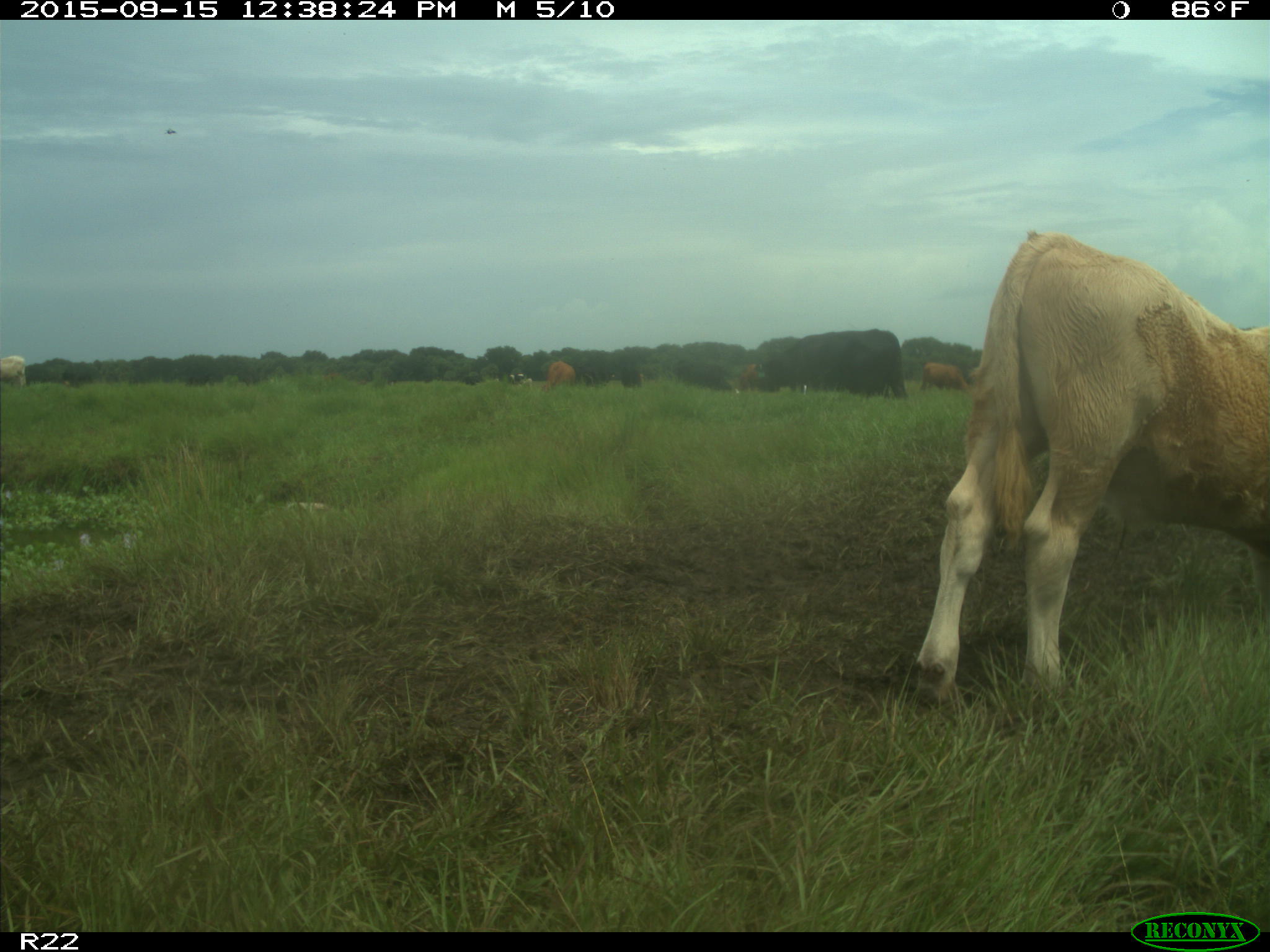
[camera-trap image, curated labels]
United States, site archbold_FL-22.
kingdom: Animalia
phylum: Chordata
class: Mammalia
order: Artiodactyla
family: Bovidae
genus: Bos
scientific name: Bos taurus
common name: domestic cow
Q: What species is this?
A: Bos taurus (domestic cow).